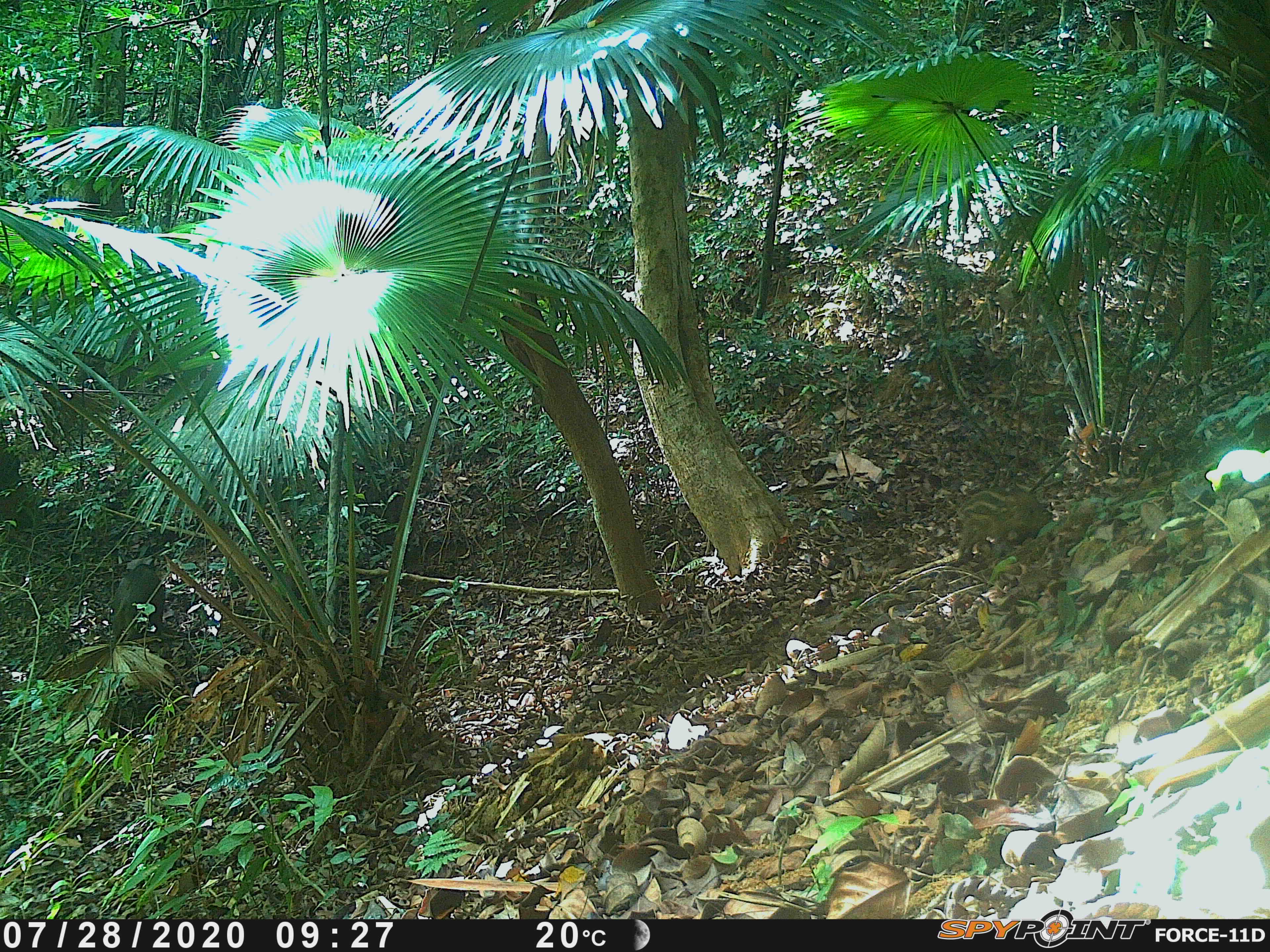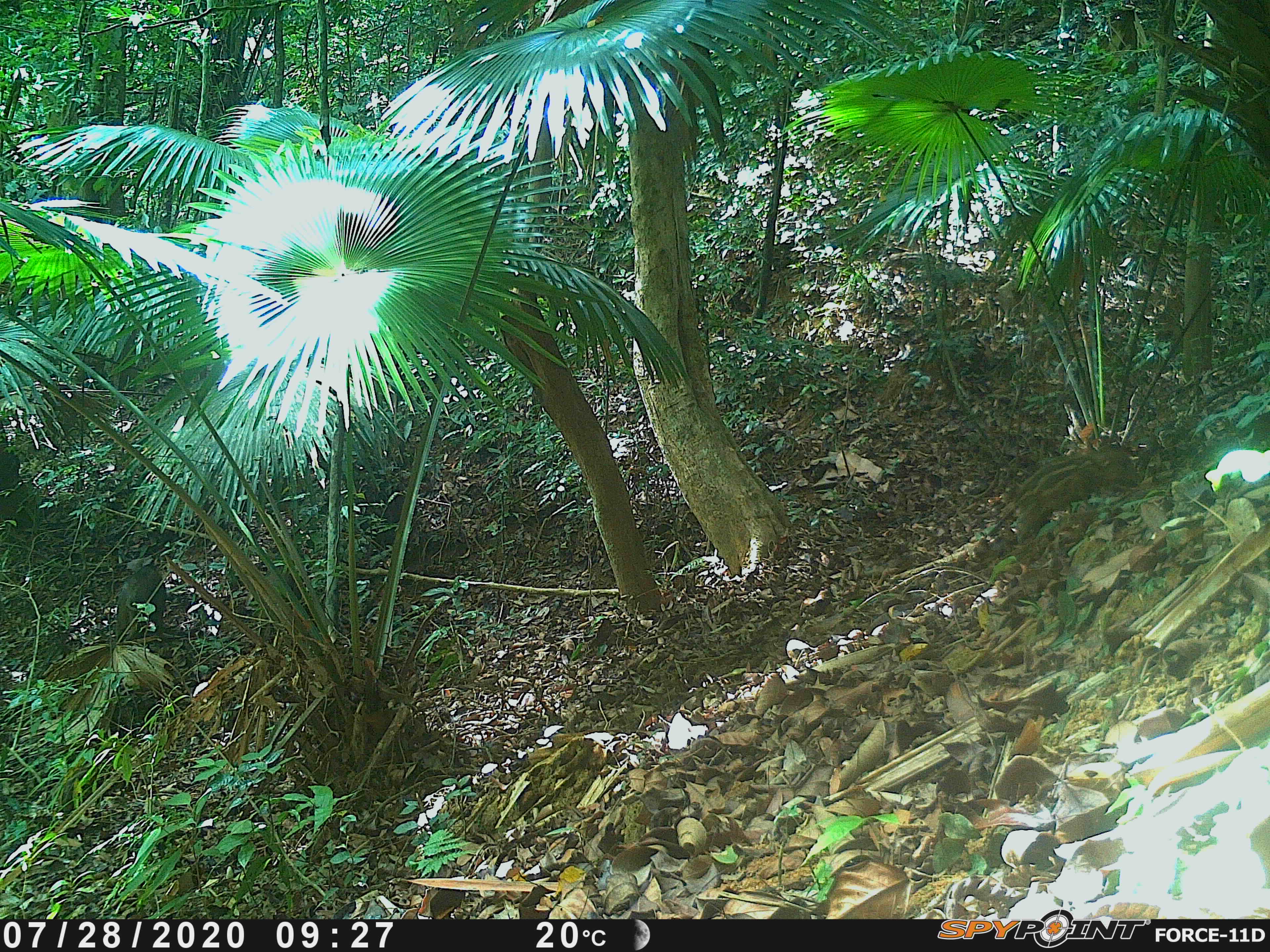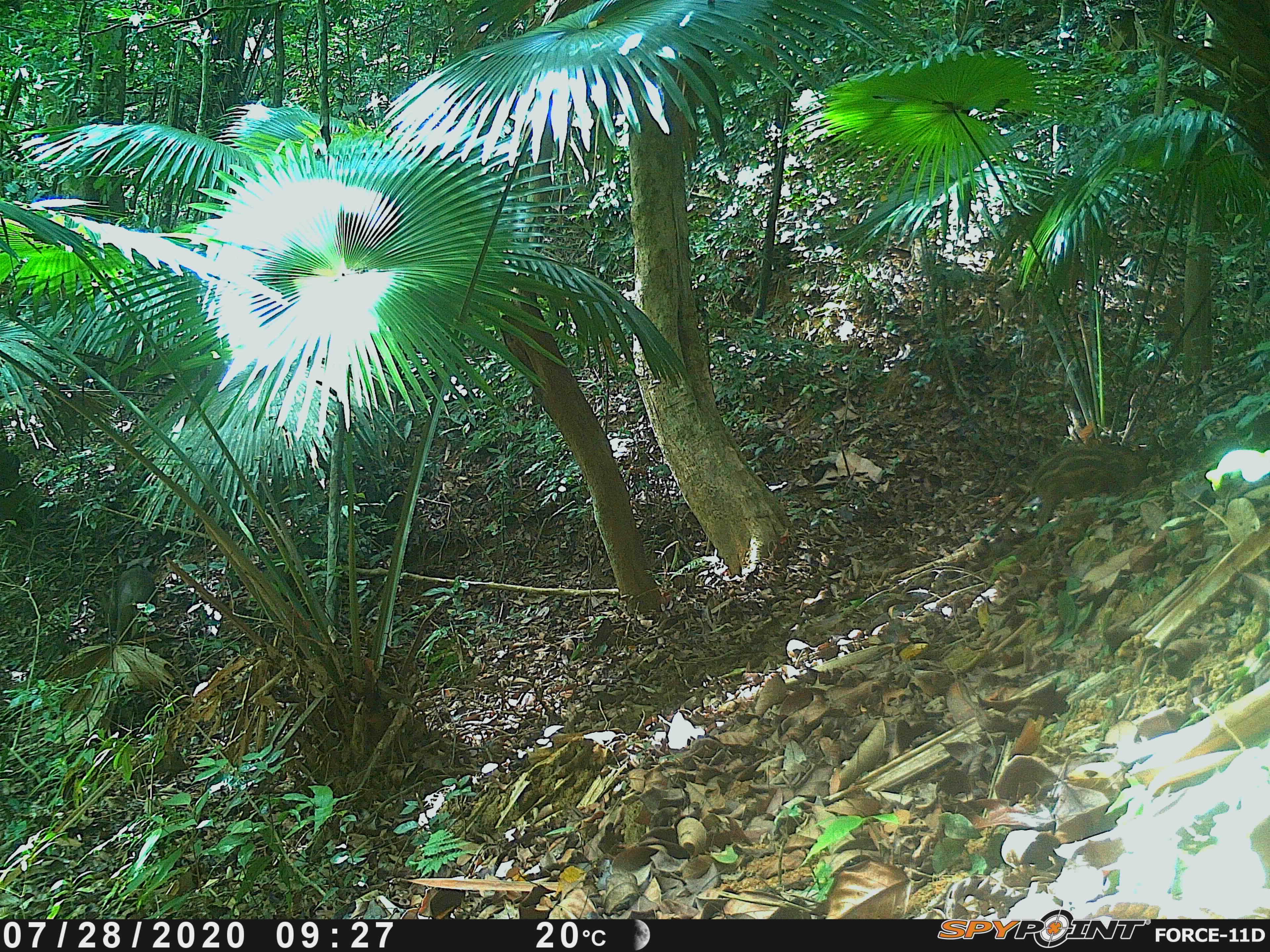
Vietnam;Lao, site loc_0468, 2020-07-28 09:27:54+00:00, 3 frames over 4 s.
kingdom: Animalia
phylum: Chordata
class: Mammalia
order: Artiodactyla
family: Suidae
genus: Sus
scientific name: Sus scrofa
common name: eurasian wild pig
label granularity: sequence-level